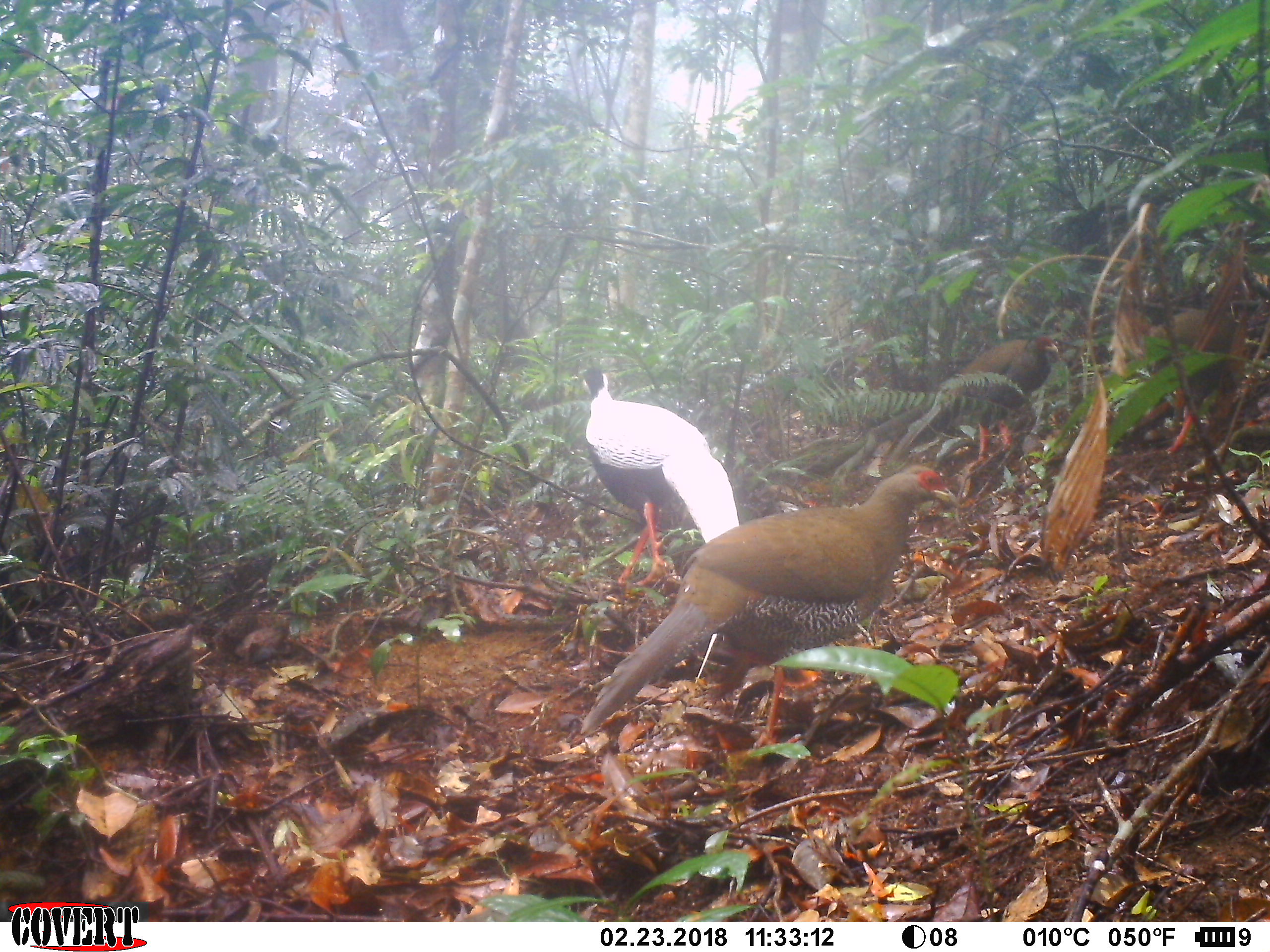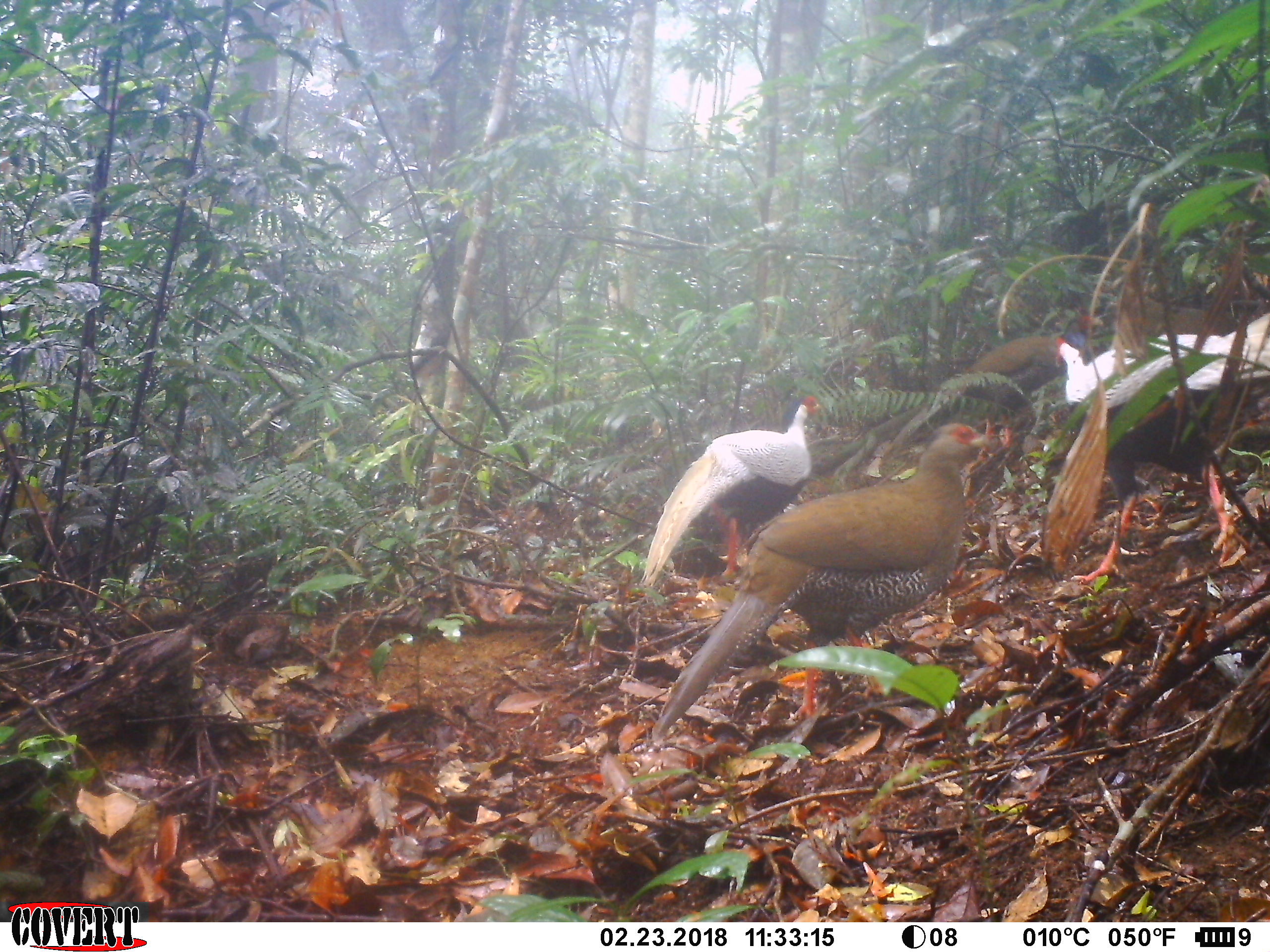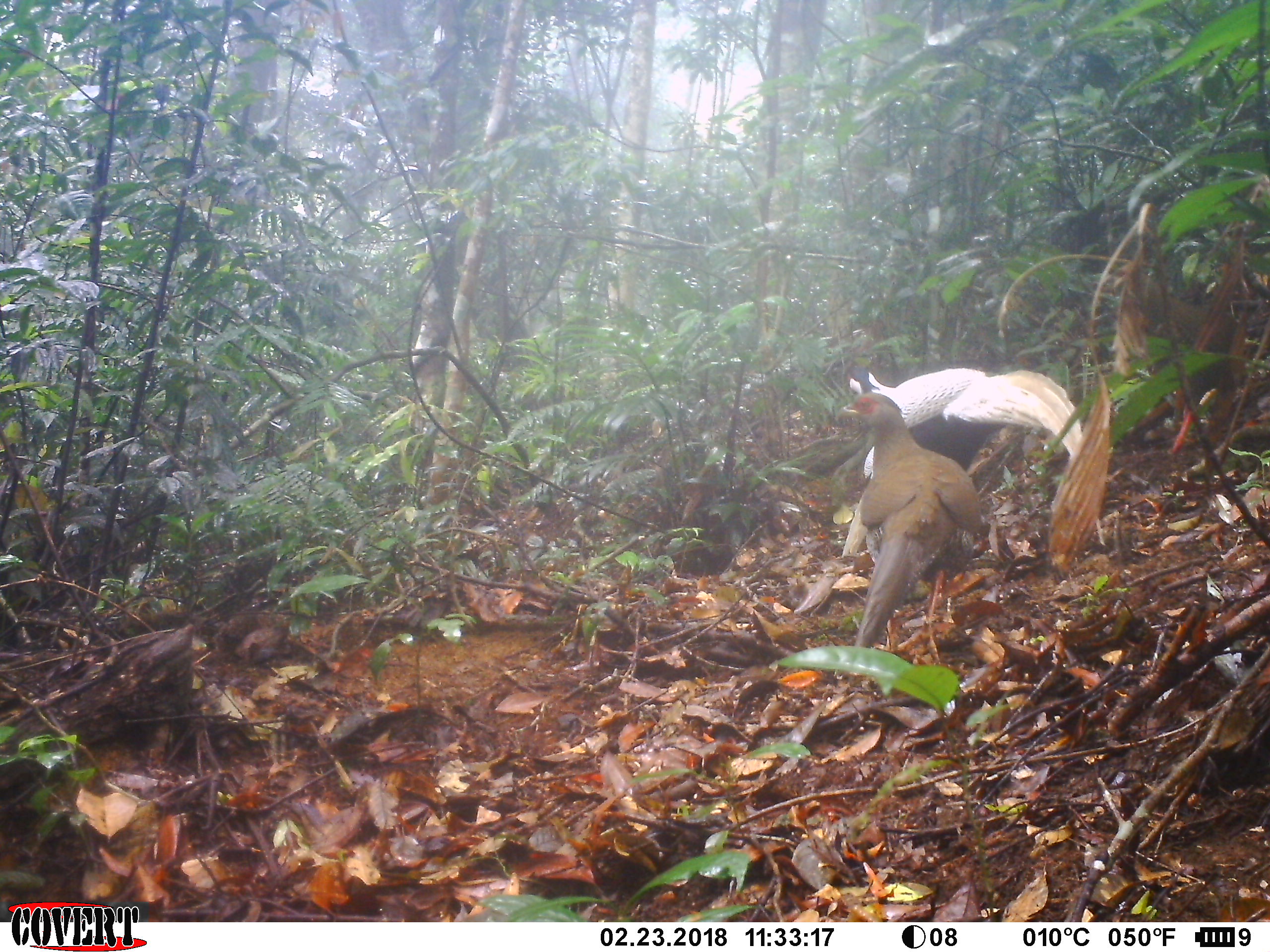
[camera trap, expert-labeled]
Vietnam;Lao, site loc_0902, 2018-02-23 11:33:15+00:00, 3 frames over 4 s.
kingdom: Animalia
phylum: Chordata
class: Aves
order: Galliformes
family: Phasianidae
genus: Lophura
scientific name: Lophura nycthemera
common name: silver pheasant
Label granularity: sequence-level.